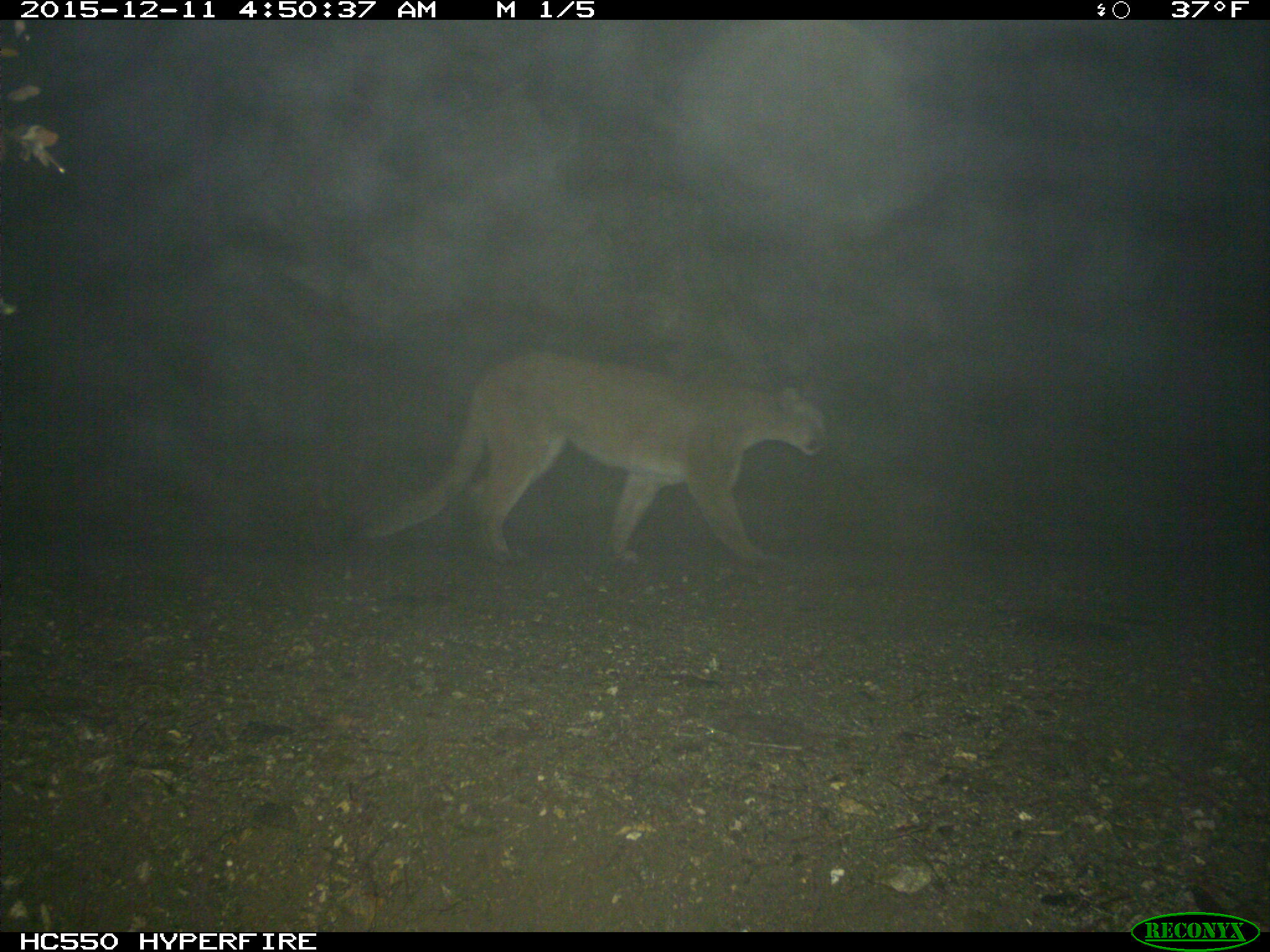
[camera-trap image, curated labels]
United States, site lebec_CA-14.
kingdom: Animalia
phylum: Chordata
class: Mammalia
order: Carnivora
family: Felidae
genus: Puma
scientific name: Puma concolor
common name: mountain lion